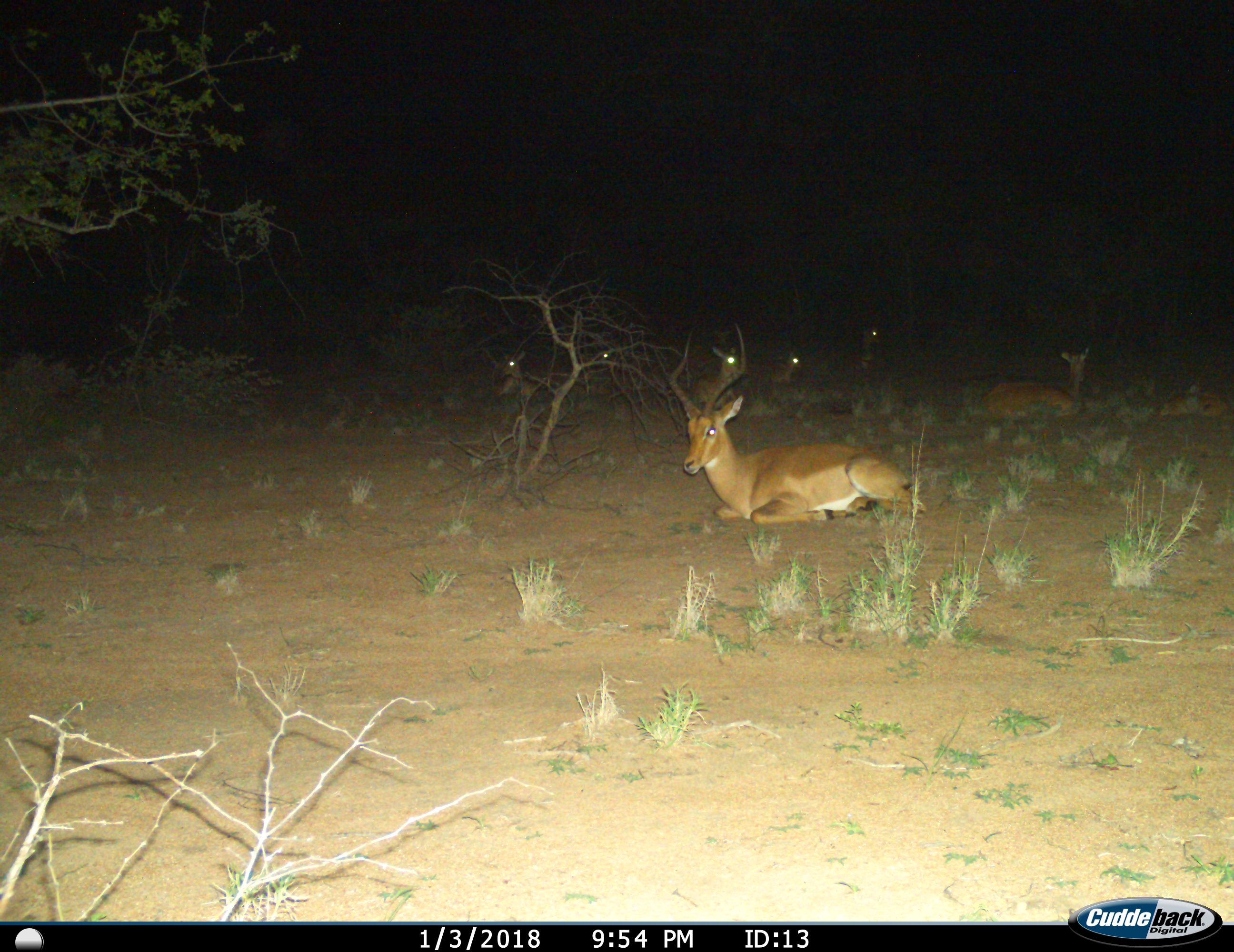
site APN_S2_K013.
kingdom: Animalia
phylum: Chordata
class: Mammalia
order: Artiodactyla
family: Bovidae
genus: Aepyceros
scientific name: Aepyceros melampus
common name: impala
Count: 7.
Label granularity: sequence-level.